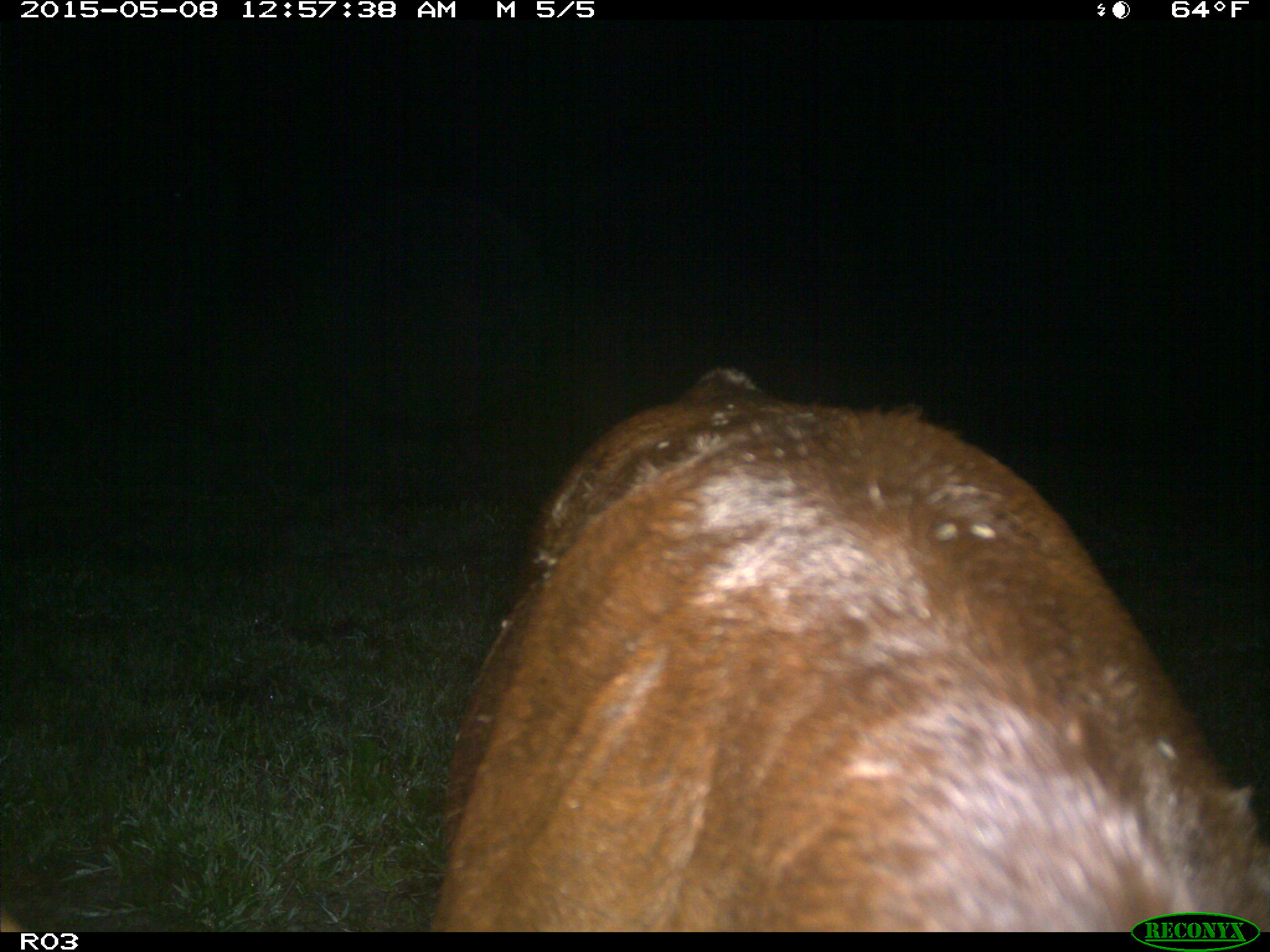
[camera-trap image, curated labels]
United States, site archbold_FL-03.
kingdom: Animalia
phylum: Chordata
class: Mammalia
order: Artiodactyla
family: Bovidae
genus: Bos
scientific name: Bos taurus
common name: domestic cow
Bos taurus (domestic cow).